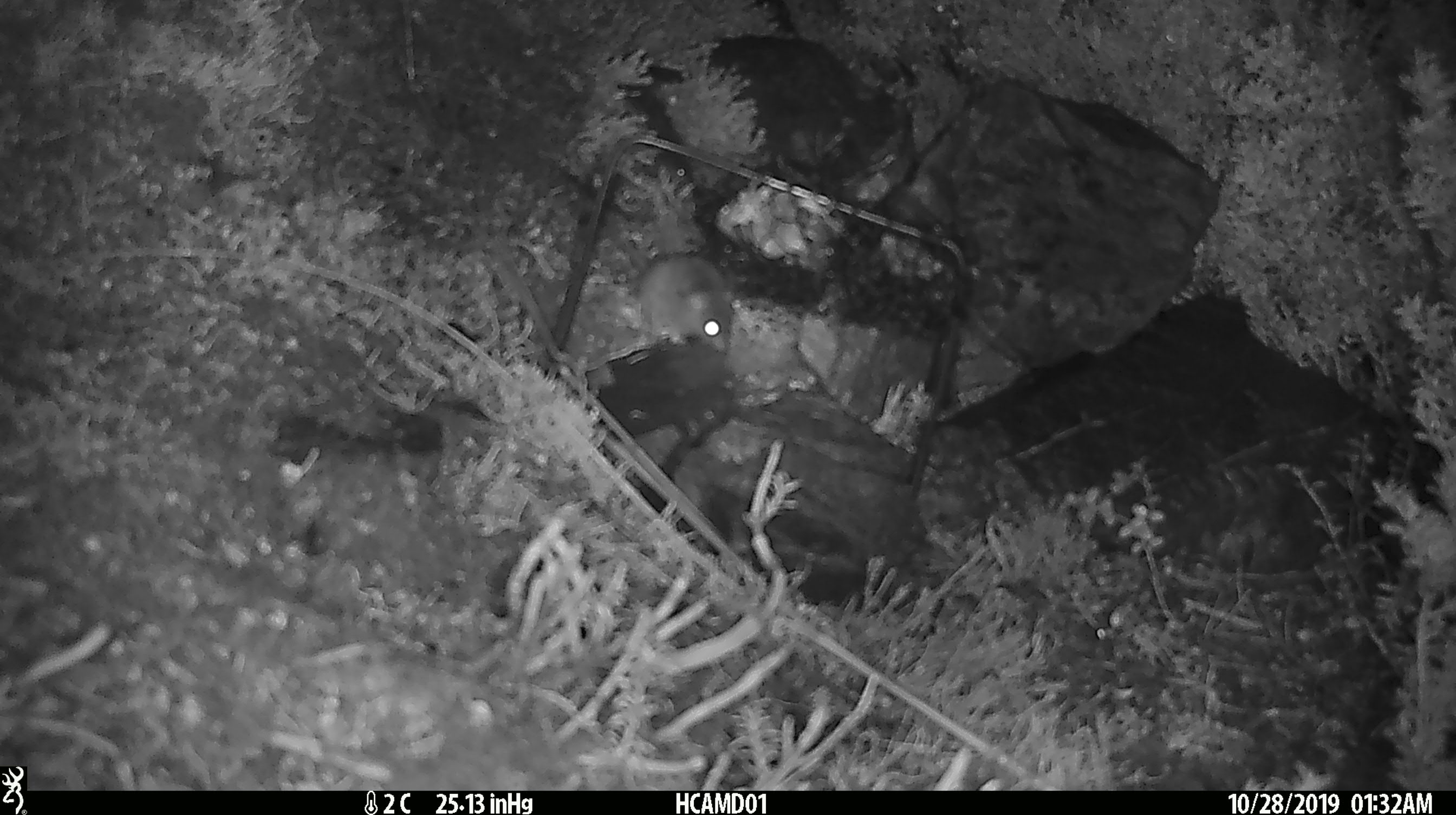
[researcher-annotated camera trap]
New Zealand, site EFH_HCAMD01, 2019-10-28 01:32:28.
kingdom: Animalia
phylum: Chordata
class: Mammalia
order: Rodentia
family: Muridae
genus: Mus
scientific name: Mus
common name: mouse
Mouse (Mus).